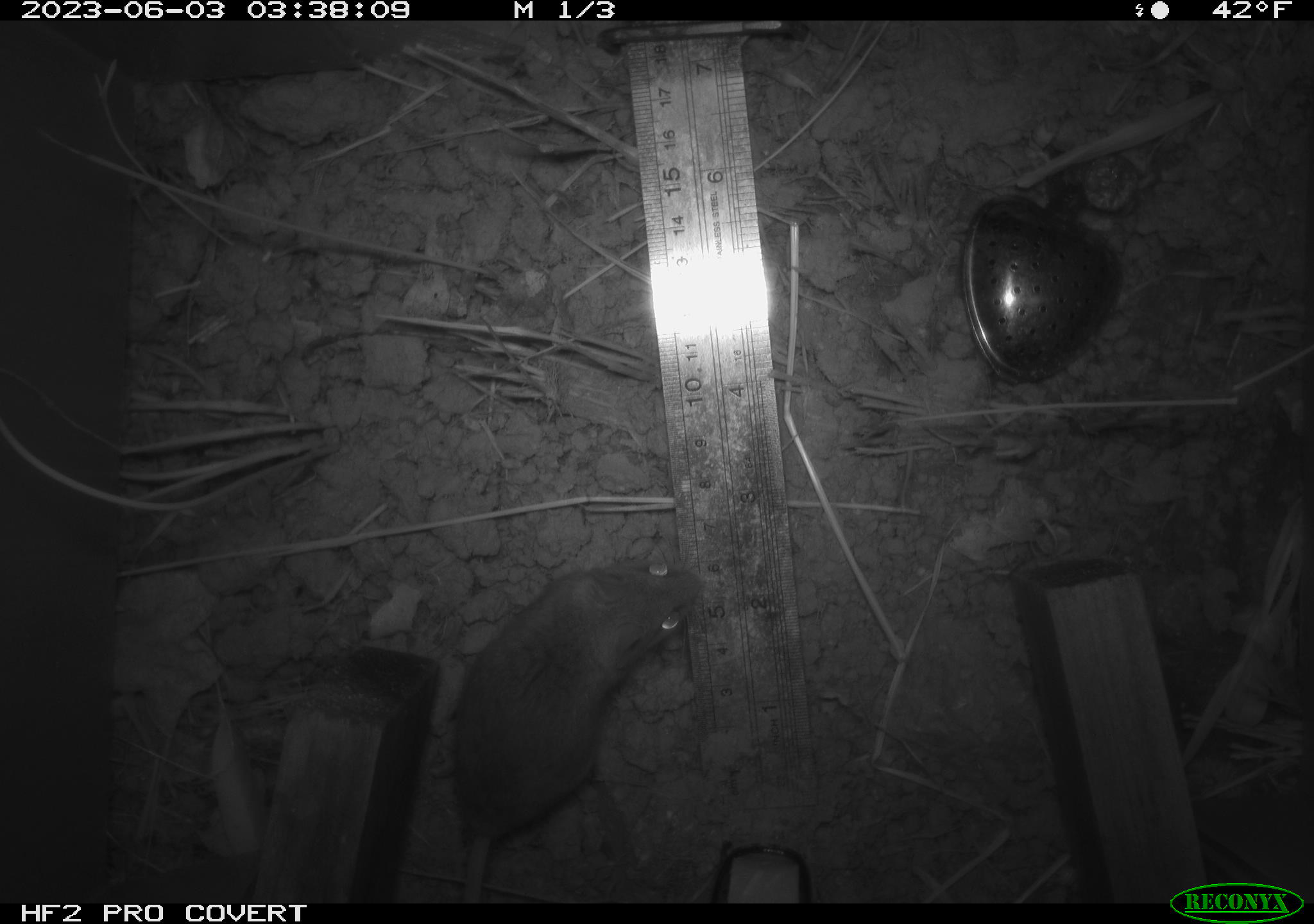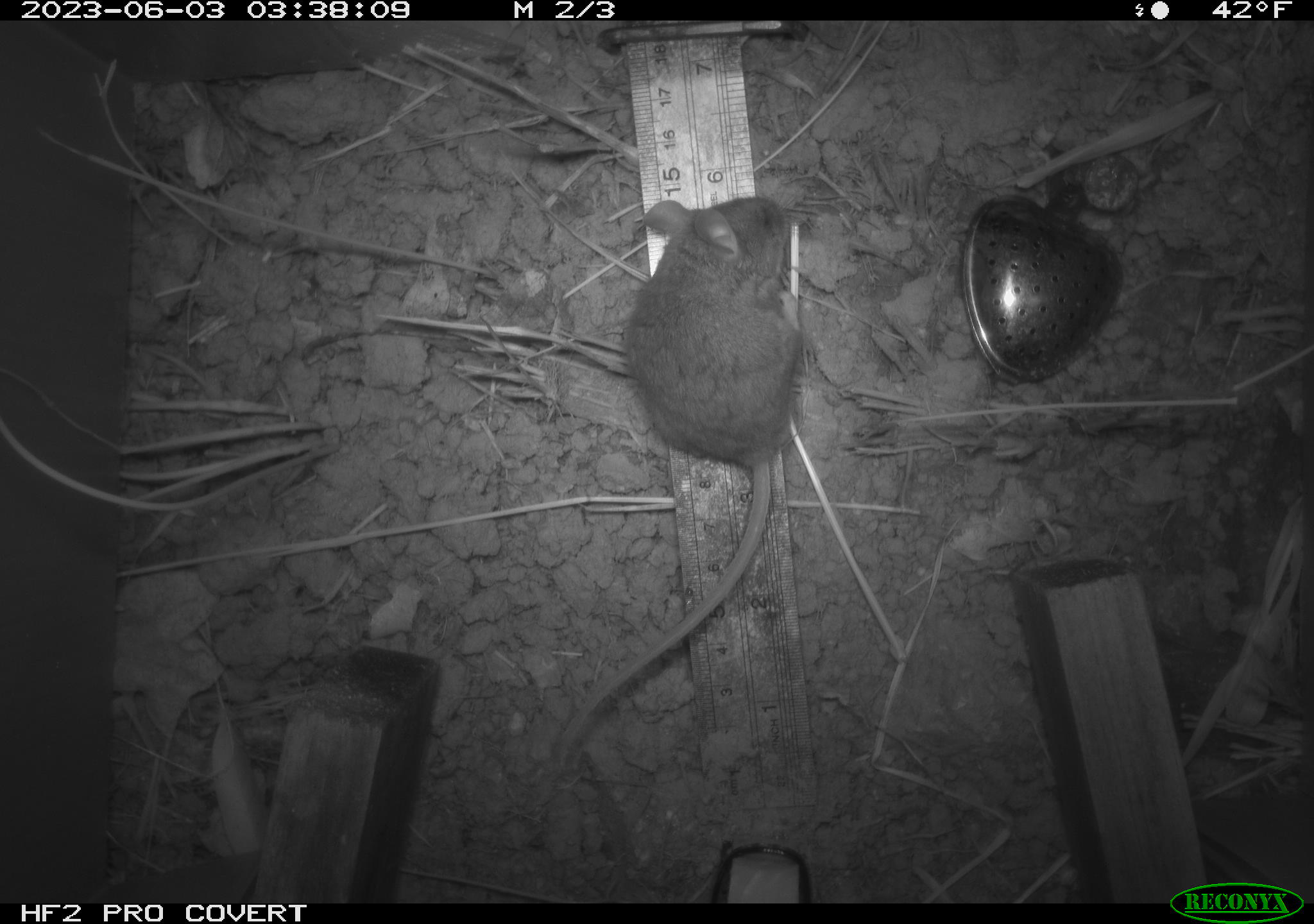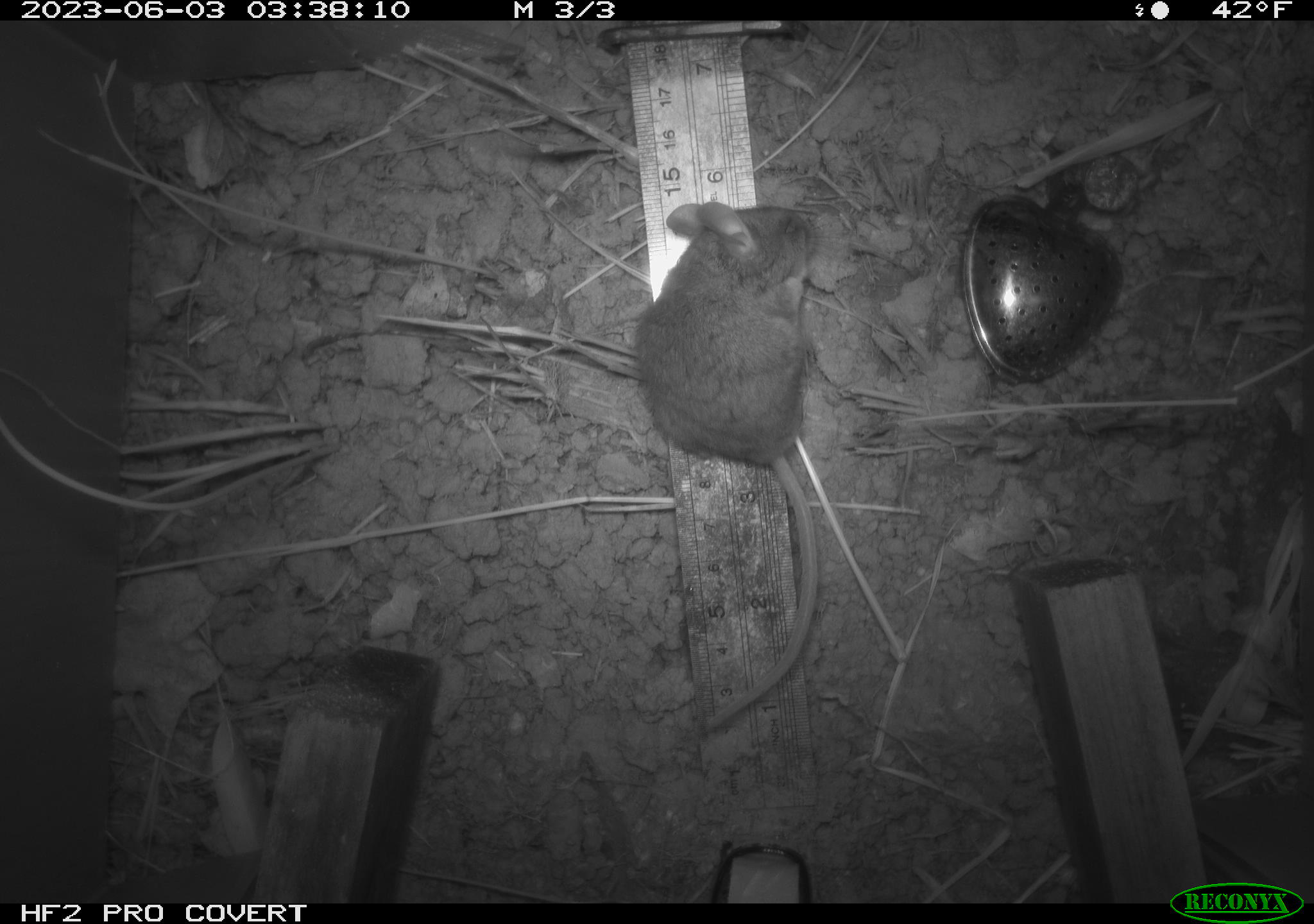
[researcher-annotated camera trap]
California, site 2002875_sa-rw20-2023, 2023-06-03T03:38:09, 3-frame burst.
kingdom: Animalia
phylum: Chordata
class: Mammalia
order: Rodentia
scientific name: Rodentia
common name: mouse species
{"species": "mouse species (Rodentia)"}